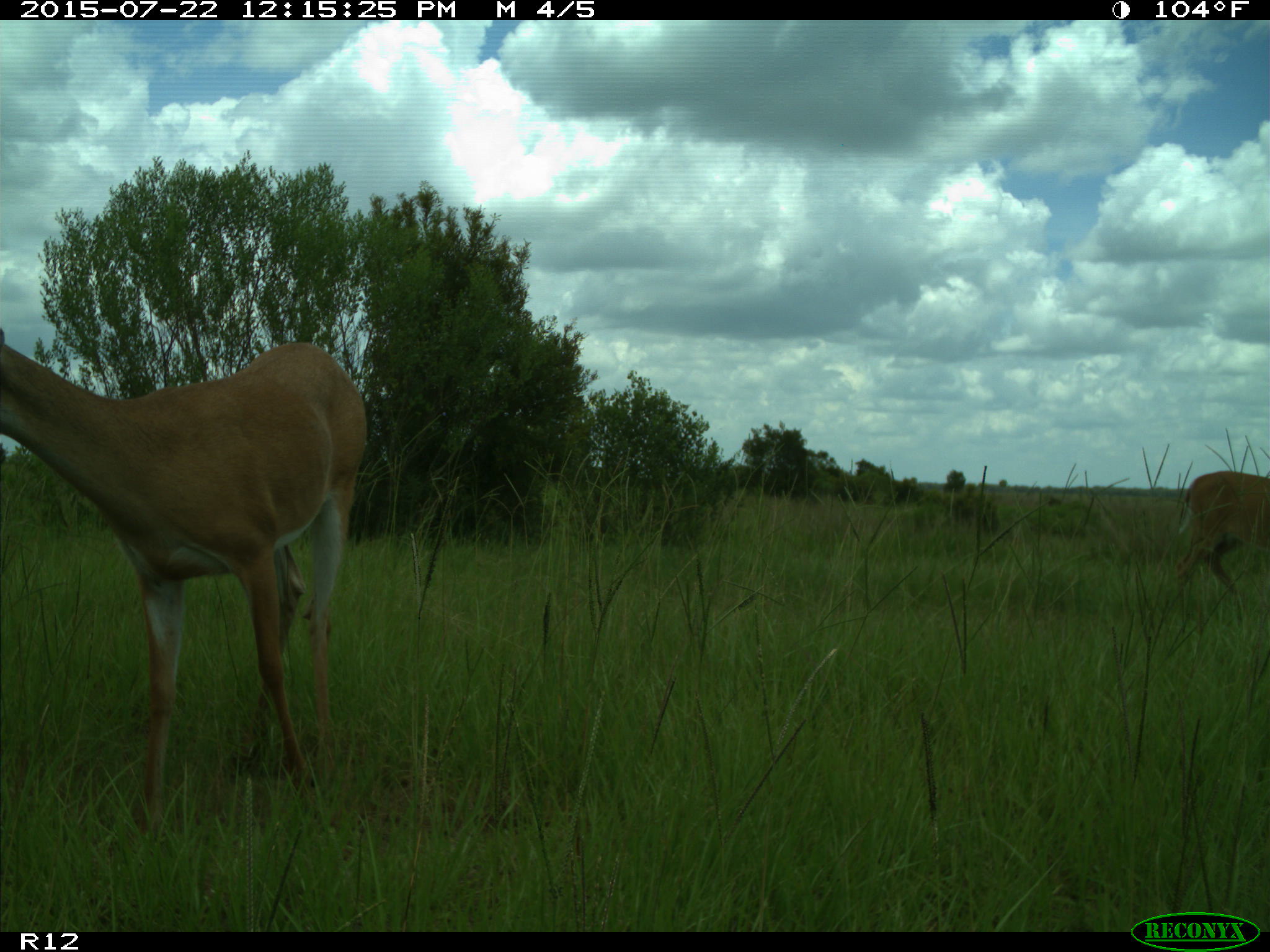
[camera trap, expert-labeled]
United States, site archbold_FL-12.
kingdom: Animalia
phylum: Chordata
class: Mammalia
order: Artiodactyla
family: Cervidae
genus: Odocoileus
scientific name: Odocoileus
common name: deer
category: unidentified deer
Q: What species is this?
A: Unidentified deer (deer) (Odocoileus).